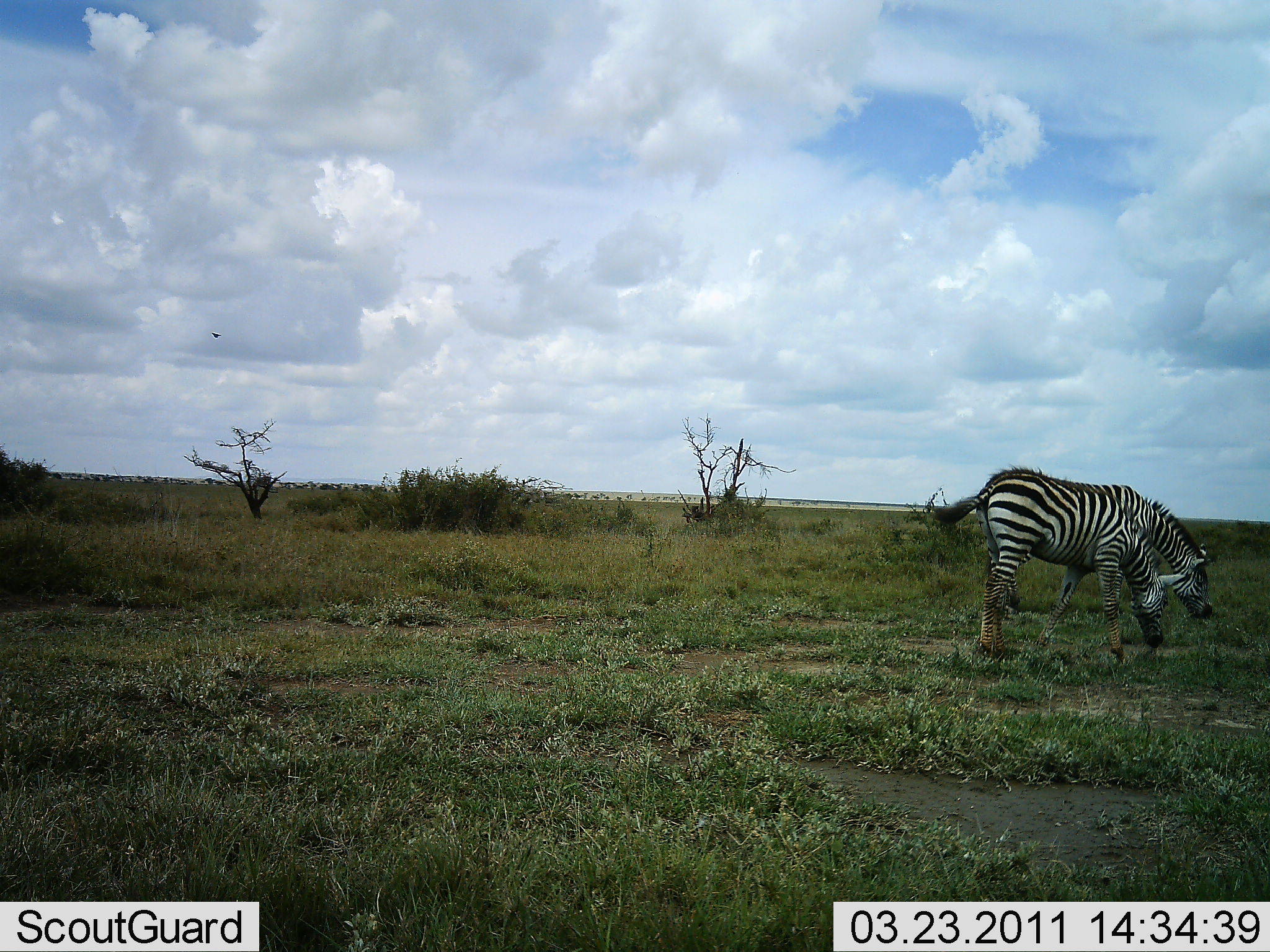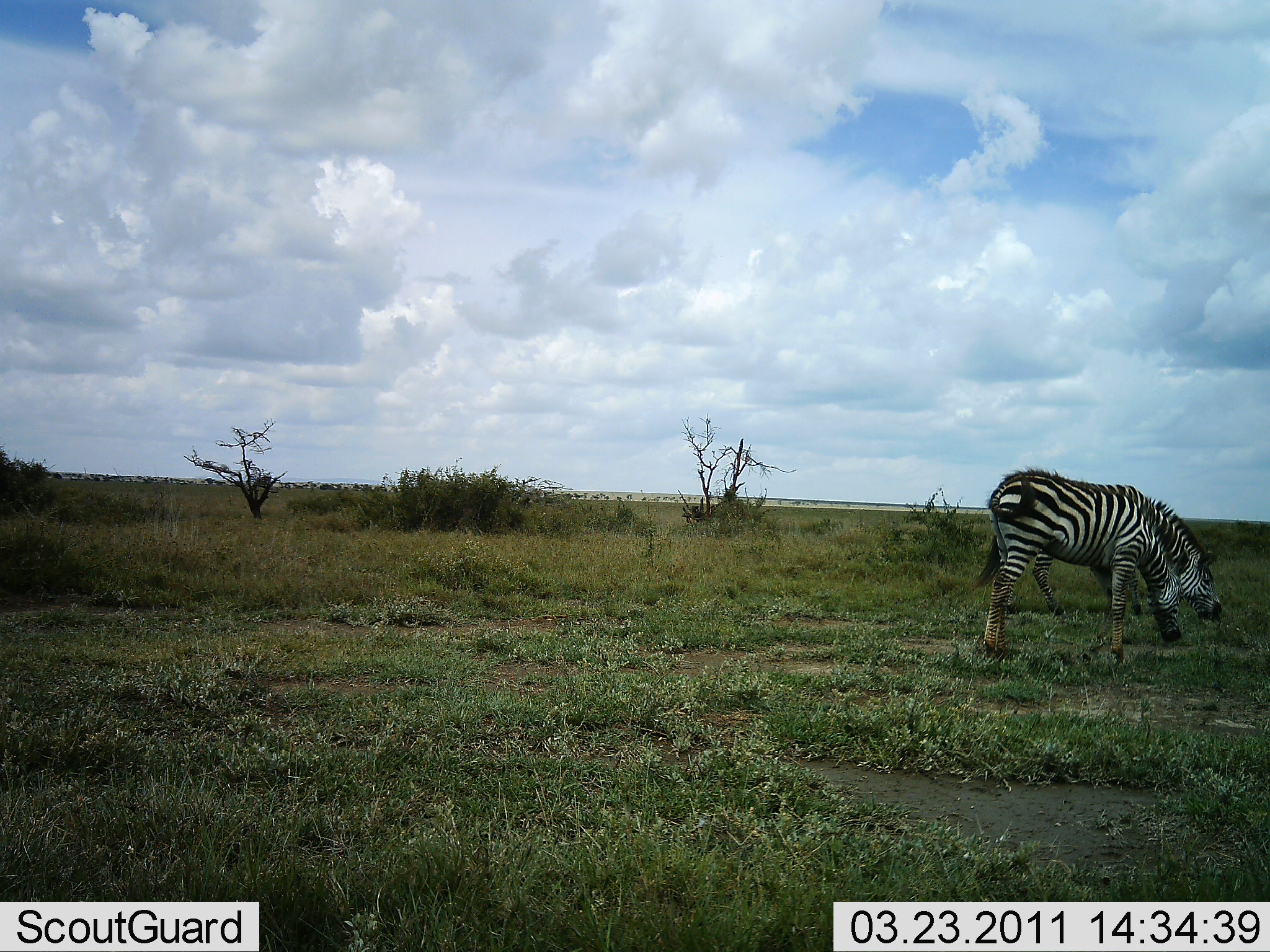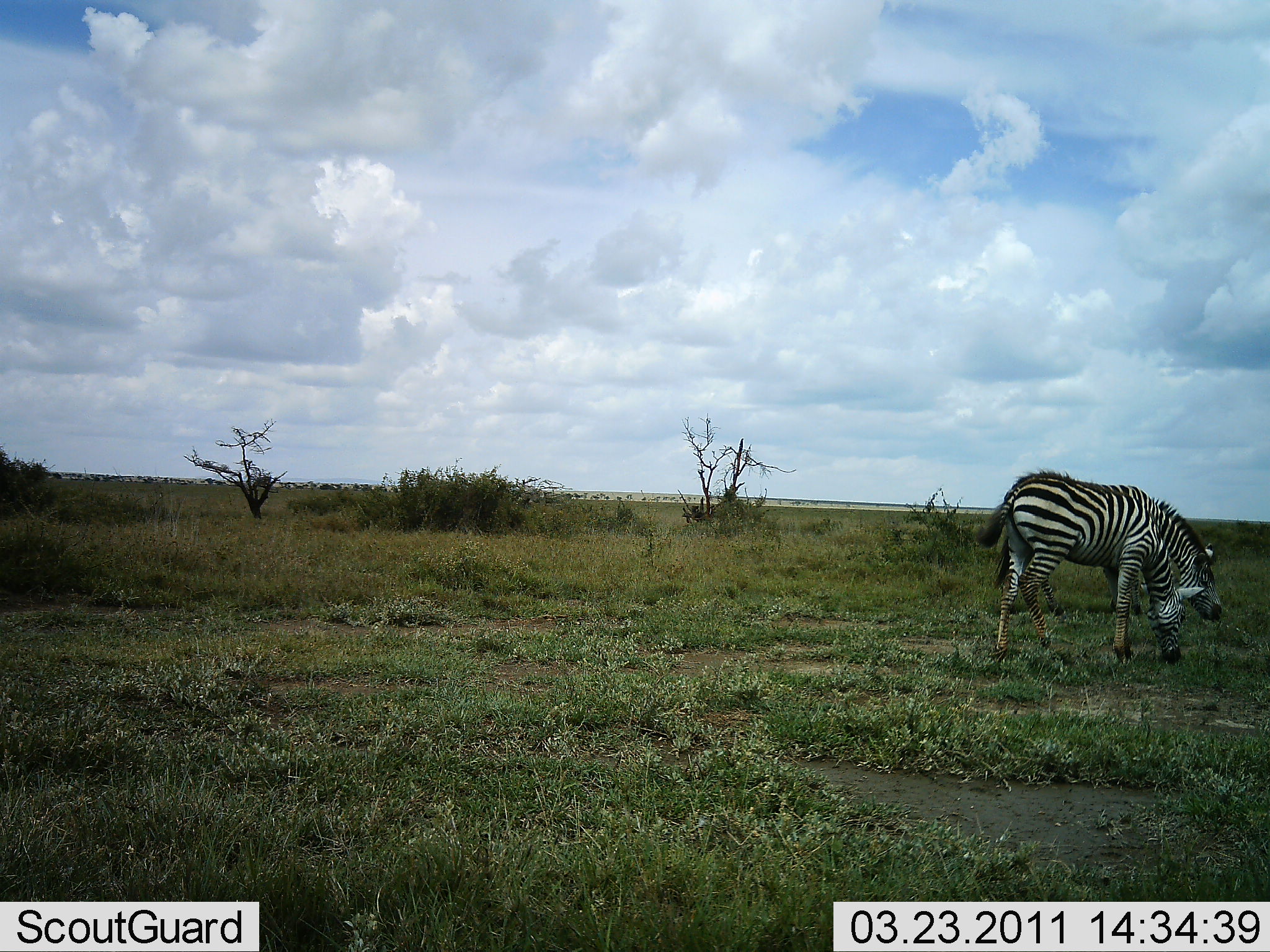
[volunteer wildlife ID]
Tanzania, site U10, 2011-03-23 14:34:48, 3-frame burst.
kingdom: Animalia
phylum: Chordata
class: Mammalia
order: Perissodactyla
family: Equidae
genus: Equus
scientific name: Equus quagga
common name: plains zebra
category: zebra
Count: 2.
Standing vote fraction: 25%.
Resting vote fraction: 0%.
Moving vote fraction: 0%.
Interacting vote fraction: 0%.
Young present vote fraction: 0%.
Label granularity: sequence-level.